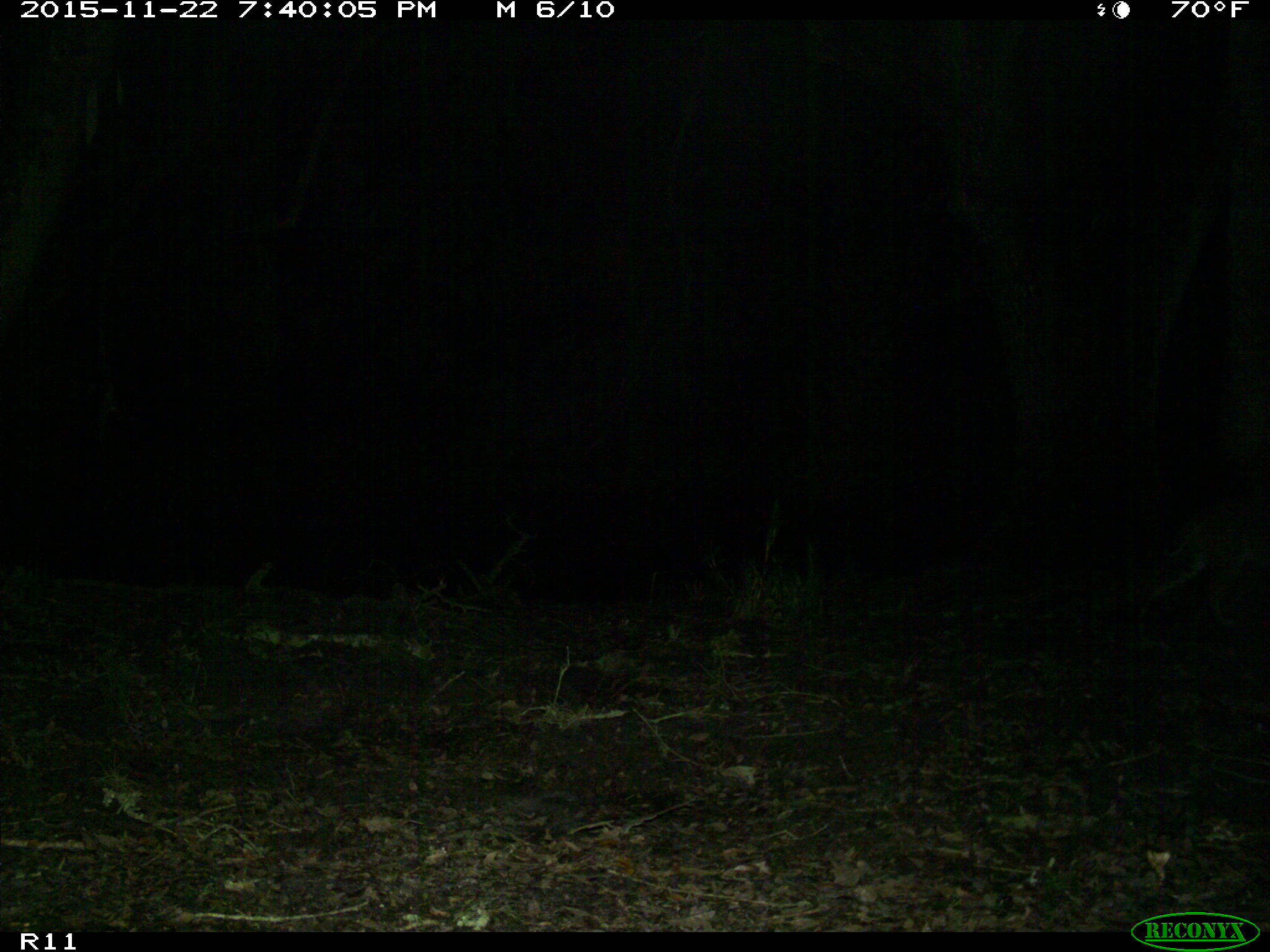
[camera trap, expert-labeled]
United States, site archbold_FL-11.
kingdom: Animalia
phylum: Chordata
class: Mammalia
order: Carnivora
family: Felidae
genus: Lynx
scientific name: Lynx rufus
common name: bobcat